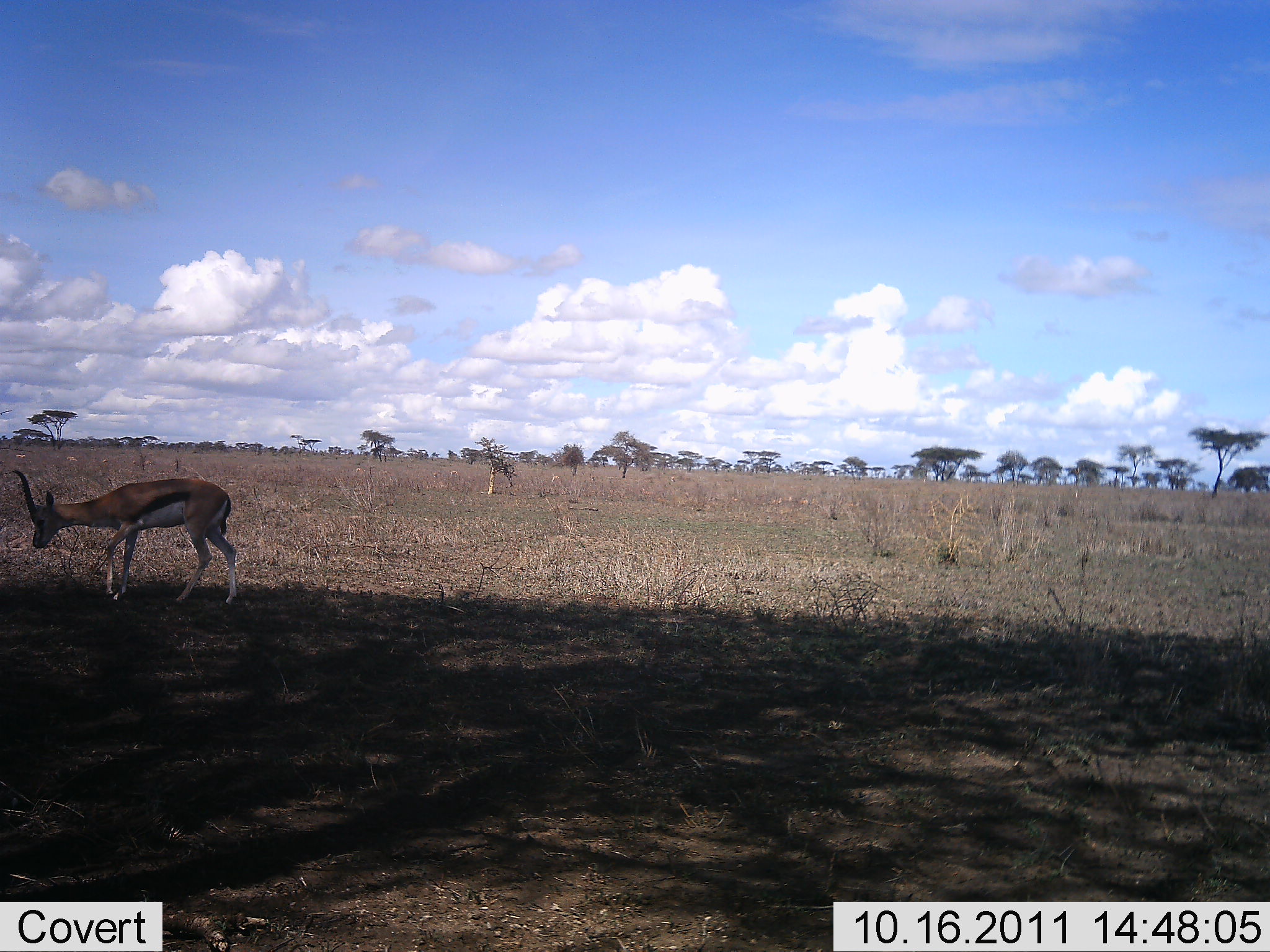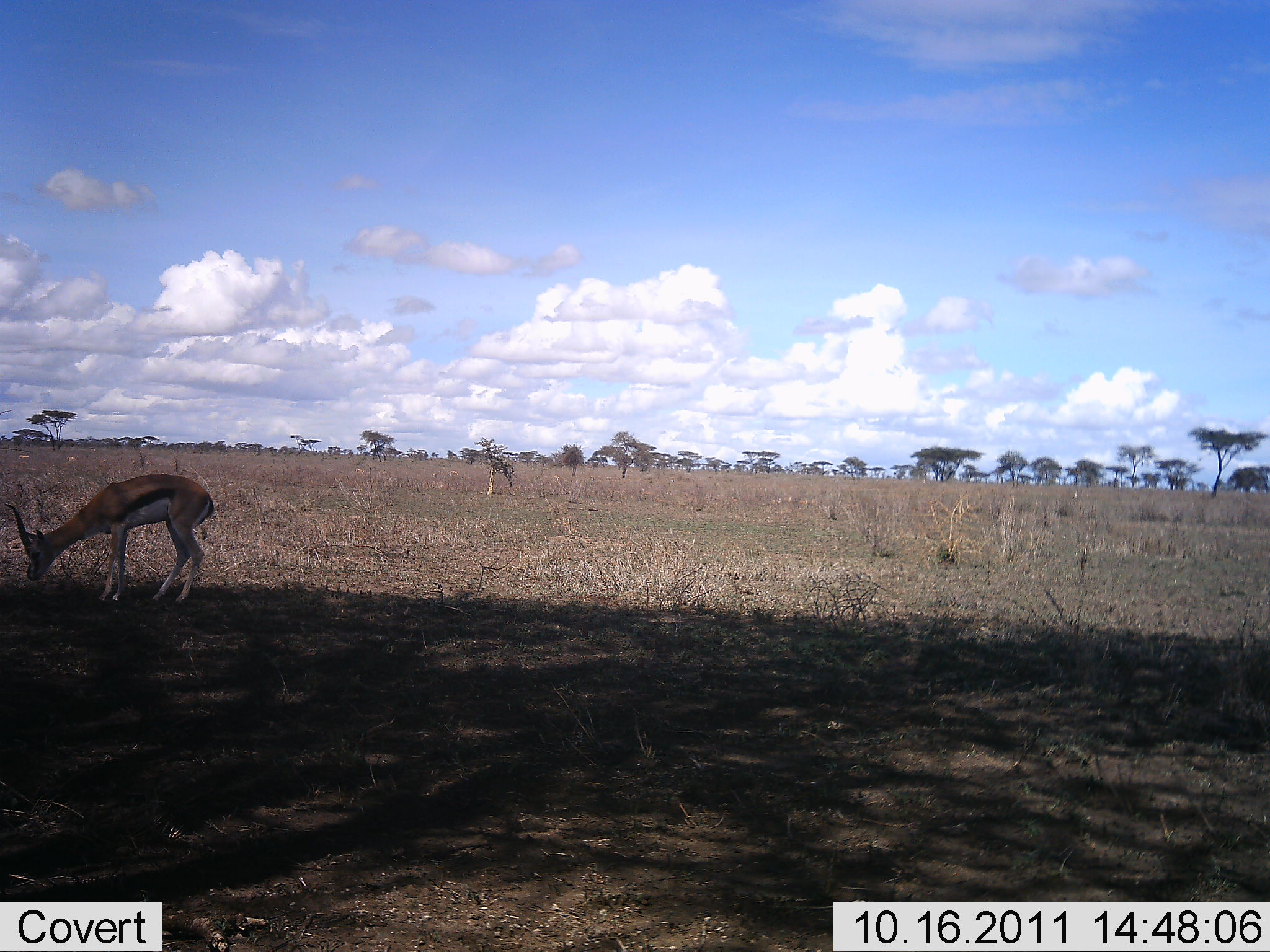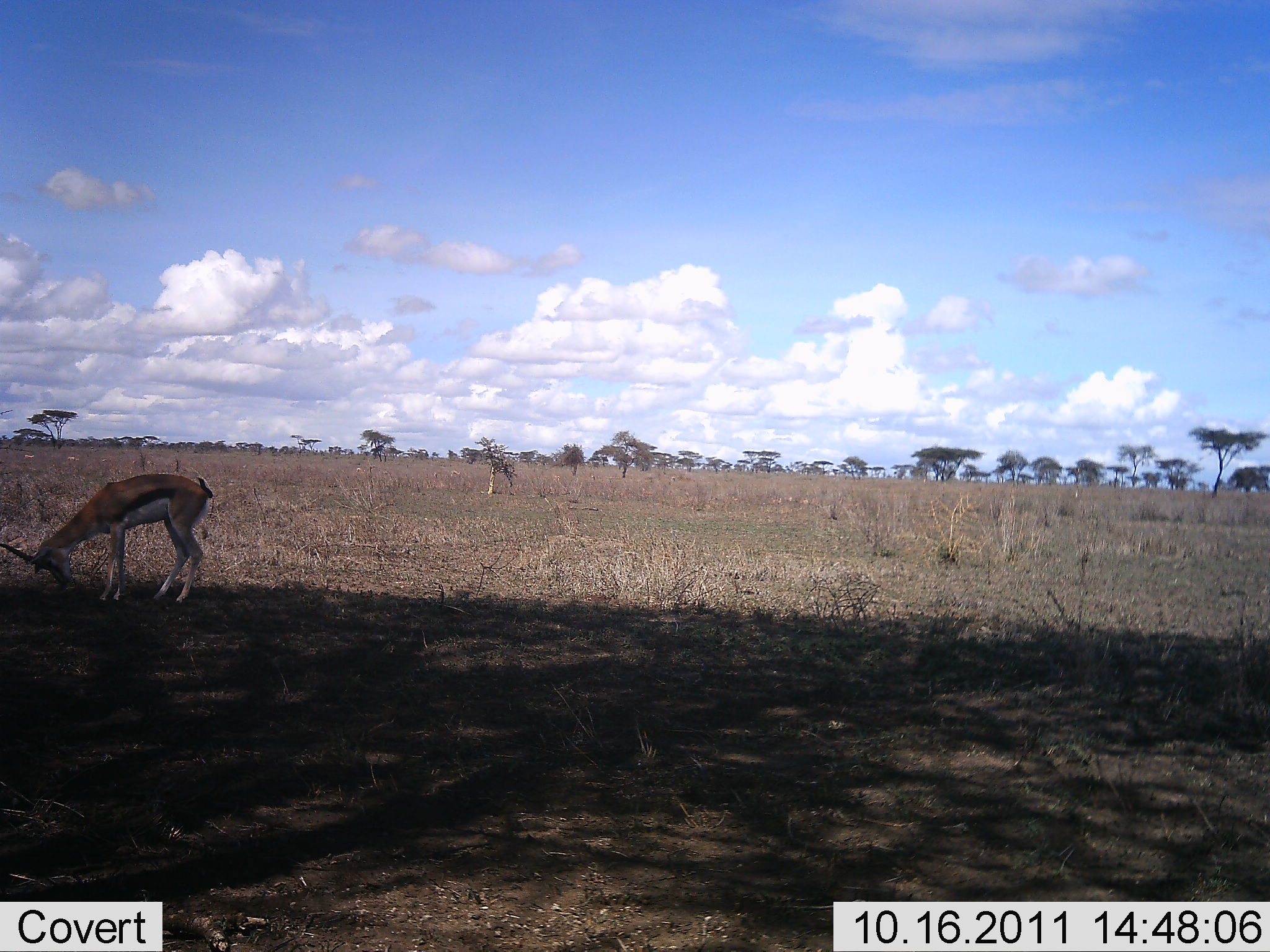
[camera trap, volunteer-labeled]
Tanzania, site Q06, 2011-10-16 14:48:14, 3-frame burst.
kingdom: Animalia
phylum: Chordata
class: Mammalia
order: Artiodactyla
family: Bovidae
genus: Eudorcas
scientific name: Eudorcas thomsonii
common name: thomson's gazelle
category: gazellethomsons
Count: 1.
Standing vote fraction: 31%.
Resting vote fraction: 0%.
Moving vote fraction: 15%.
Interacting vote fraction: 8%.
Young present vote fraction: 0%.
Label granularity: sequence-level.